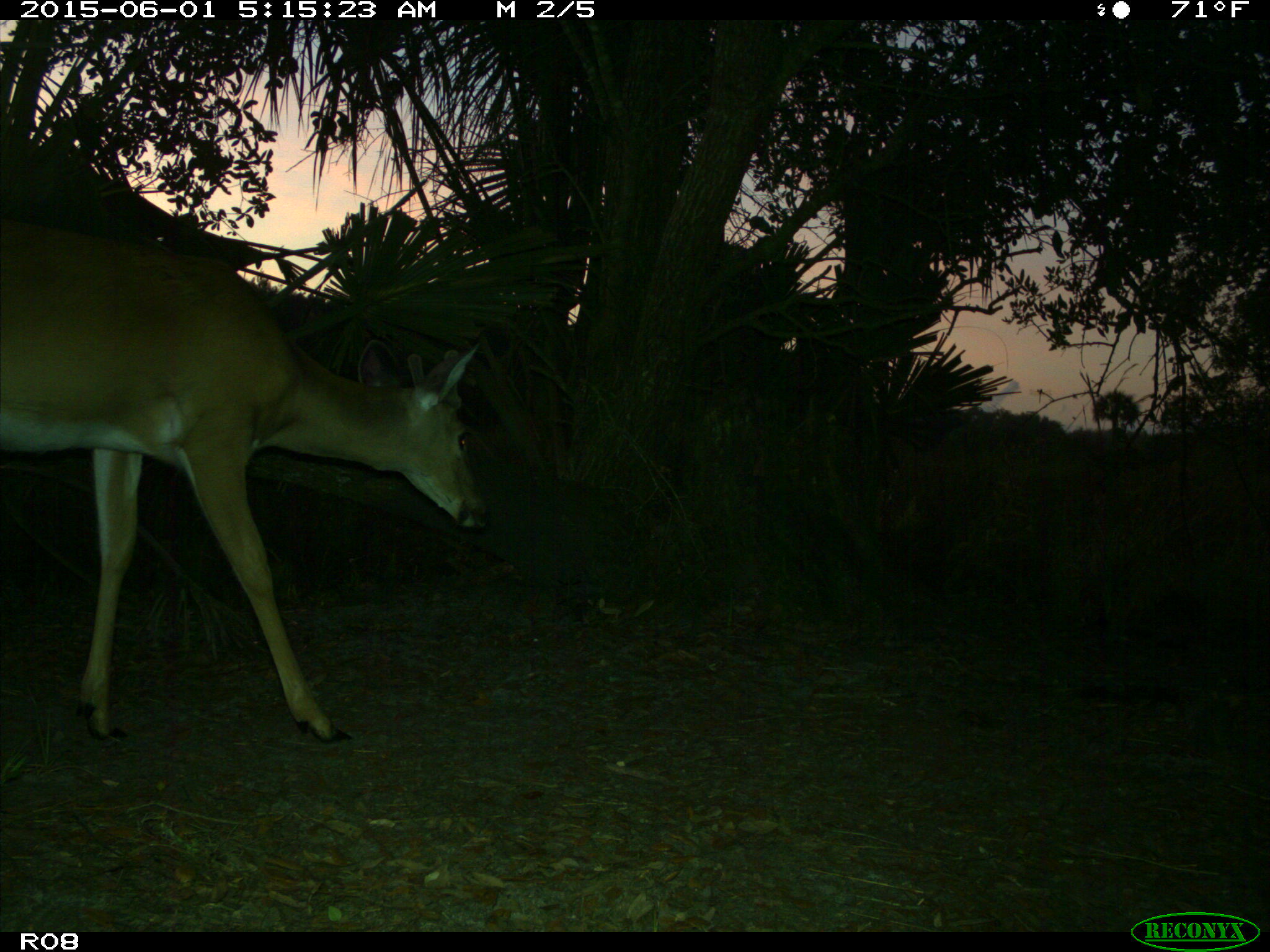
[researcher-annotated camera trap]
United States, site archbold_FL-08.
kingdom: Animalia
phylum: Chordata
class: Mammalia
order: Artiodactyla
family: Cervidae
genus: Odocoileus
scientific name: Odocoileus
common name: deer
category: unidentified deer